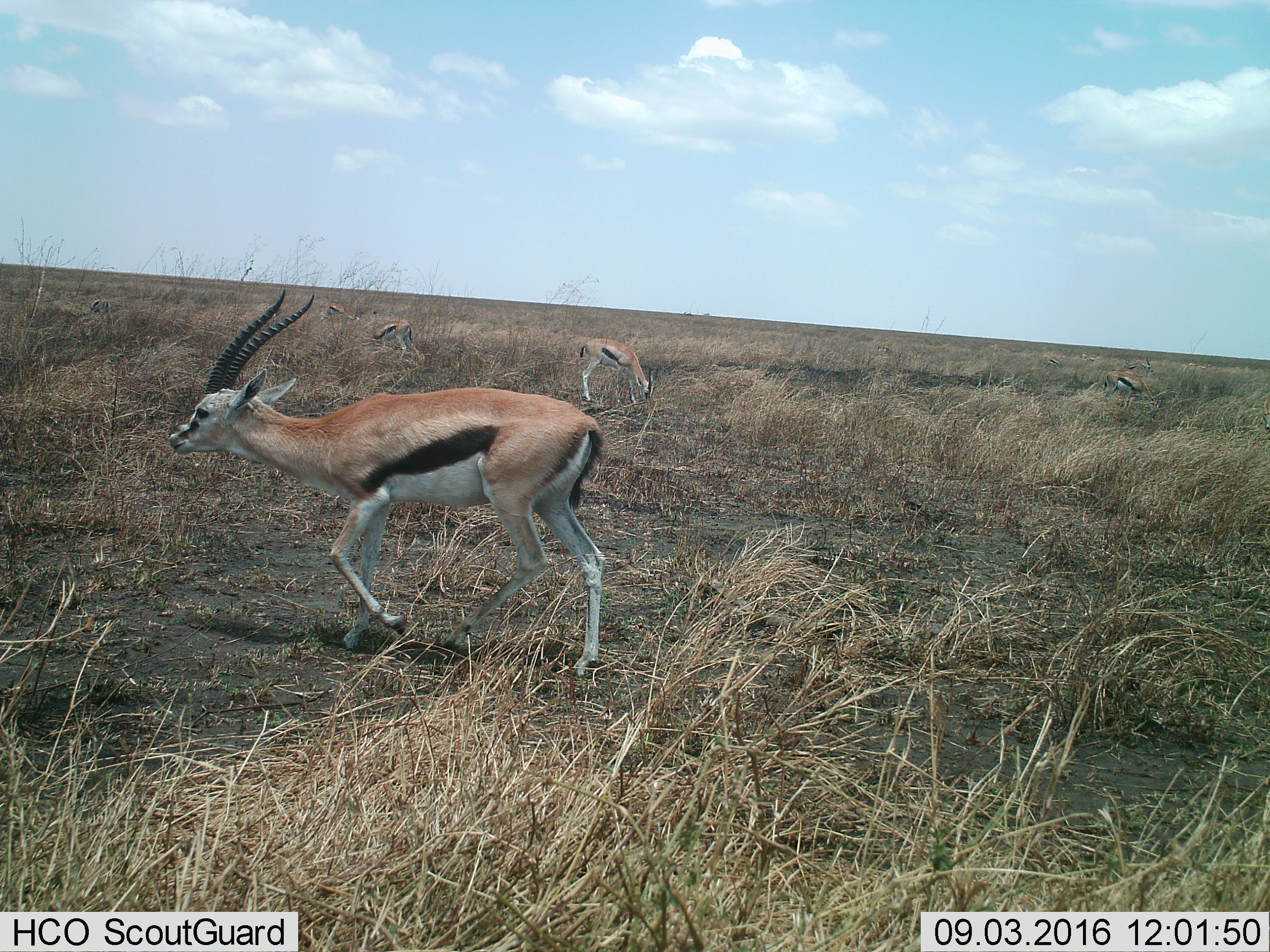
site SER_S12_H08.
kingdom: Animalia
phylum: Chordata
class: Mammalia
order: Artiodactyla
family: Bovidae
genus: Eudorcas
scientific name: Eudorcas thomsonii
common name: thomson's gazelle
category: gazellethomsons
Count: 11-50.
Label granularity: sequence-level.